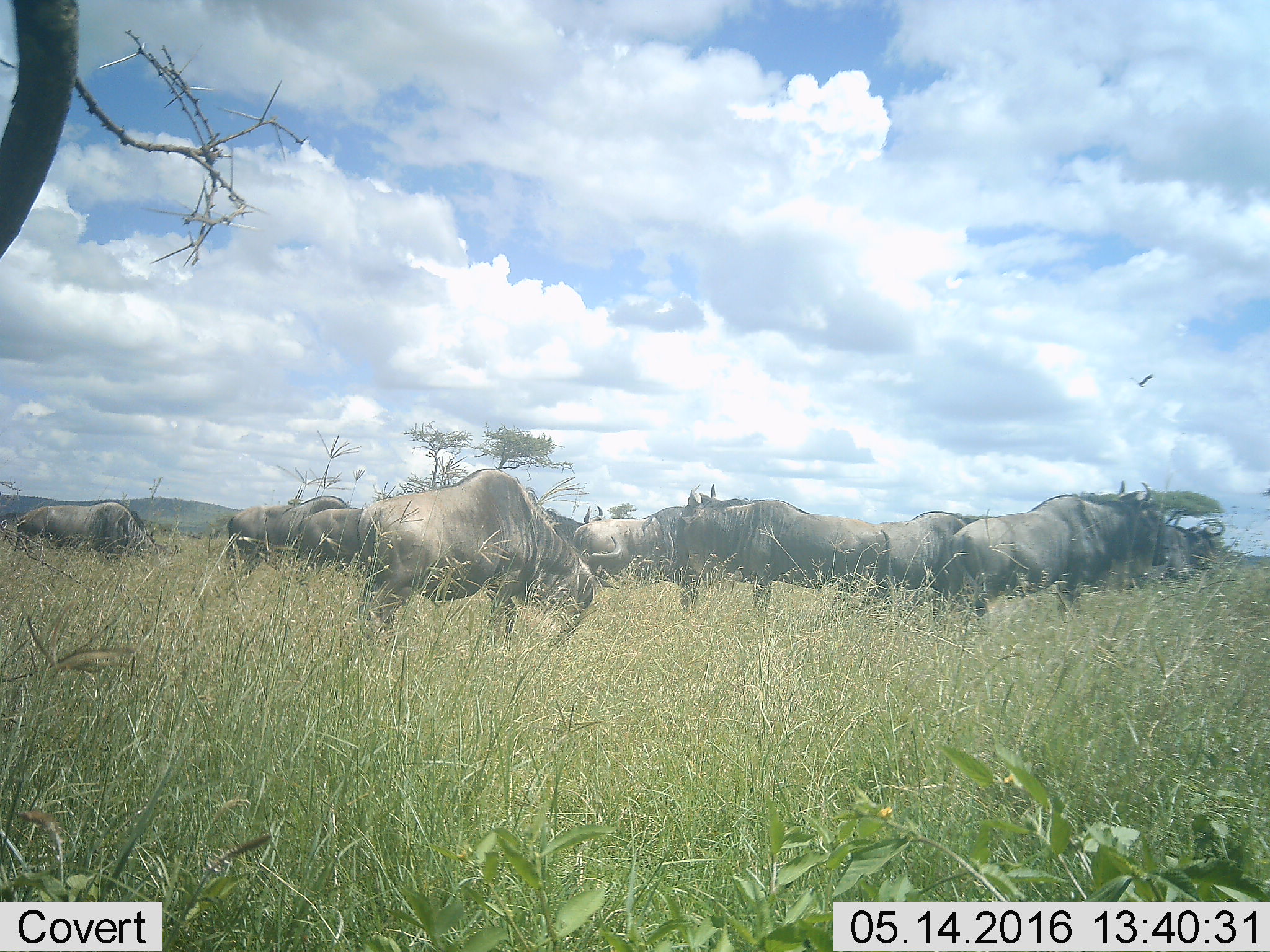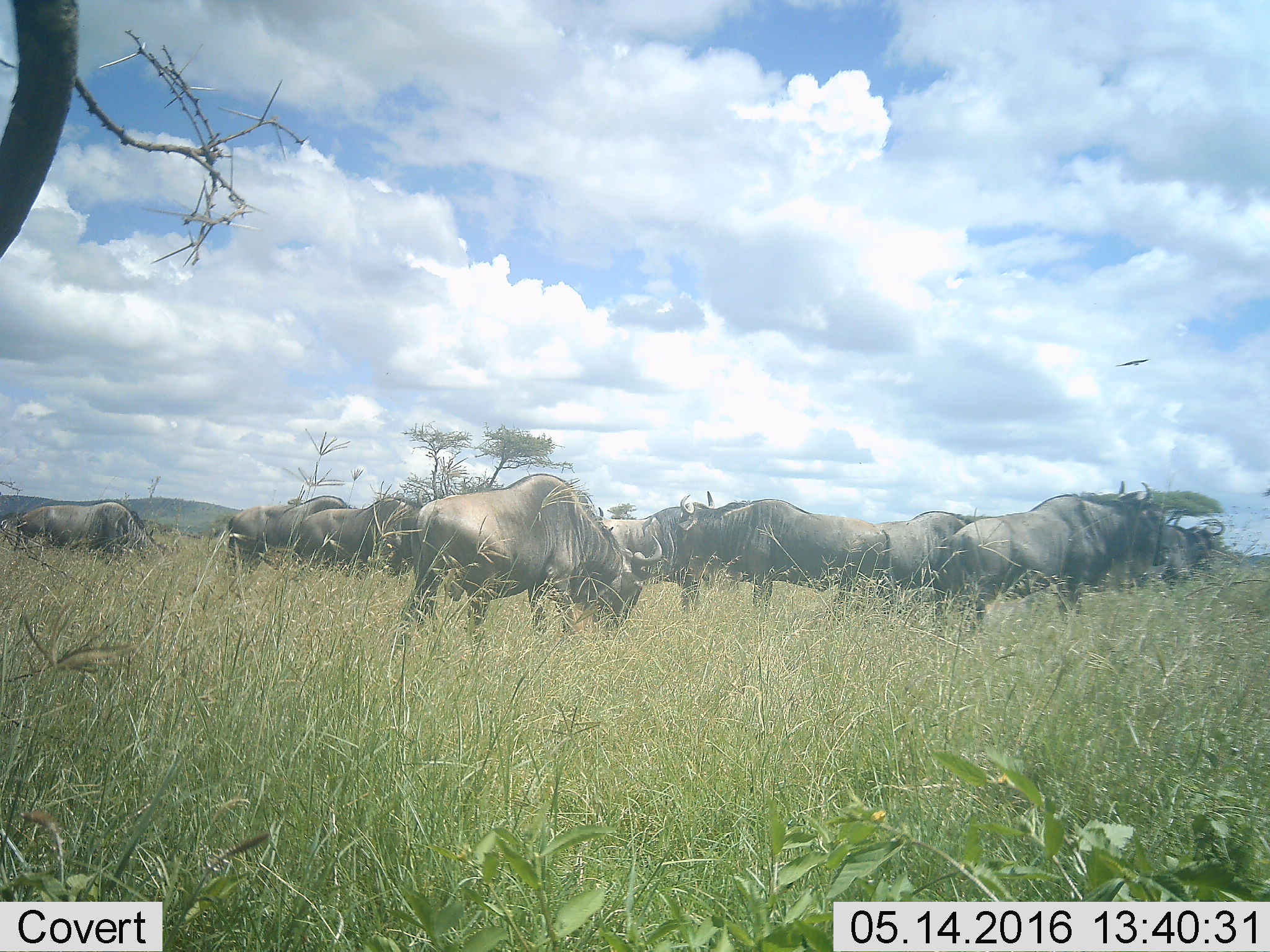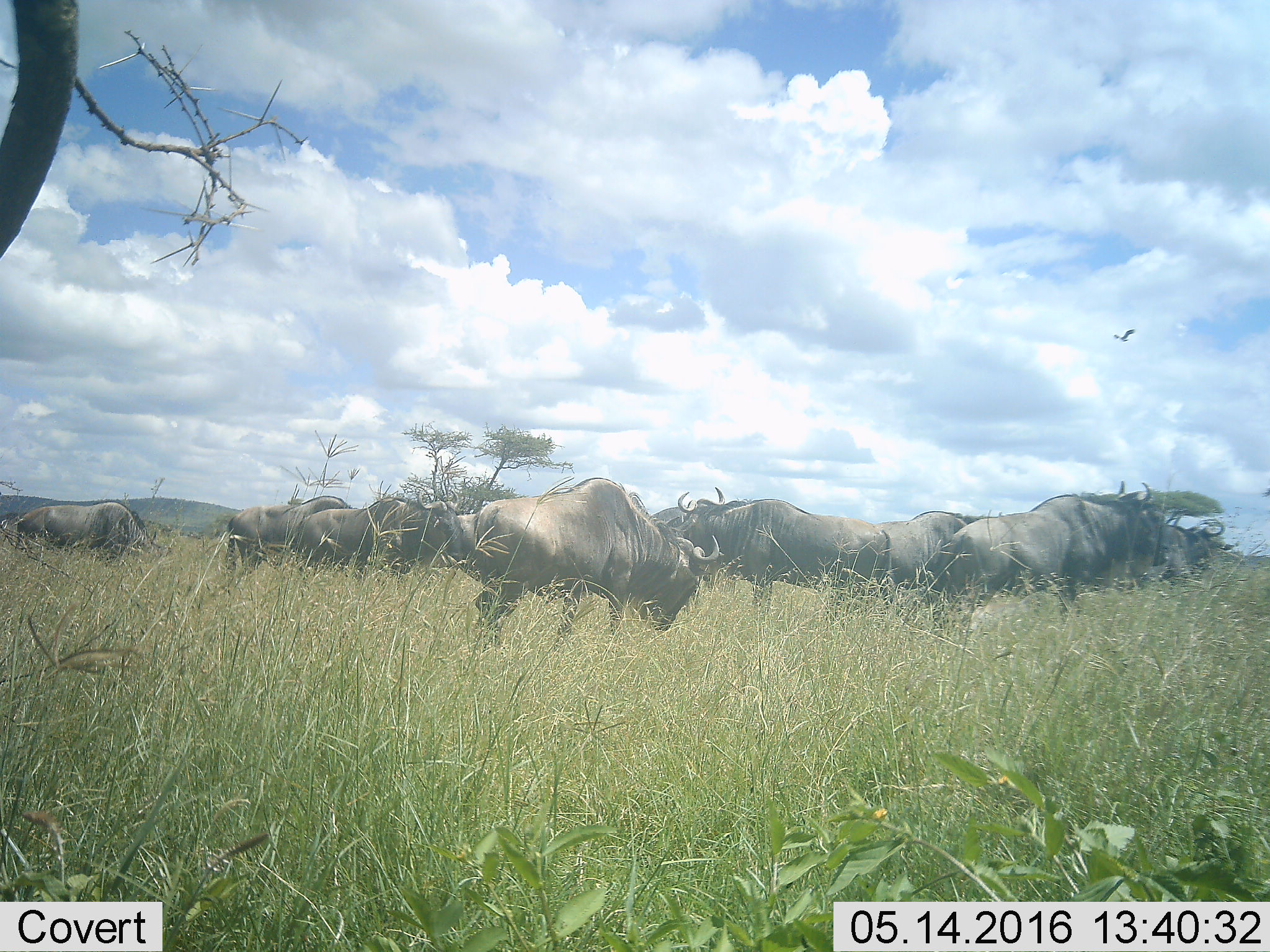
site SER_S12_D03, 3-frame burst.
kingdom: Animalia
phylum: Chordata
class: Mammalia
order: Artiodactyla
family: Bovidae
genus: Connochaetes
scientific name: Connochaetes taurinus taurinus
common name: blue wildebeest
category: wildebeestblue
Wildebeestblue (blue wildebeest) (Connochaetes taurinus taurinus), count 10. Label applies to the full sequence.